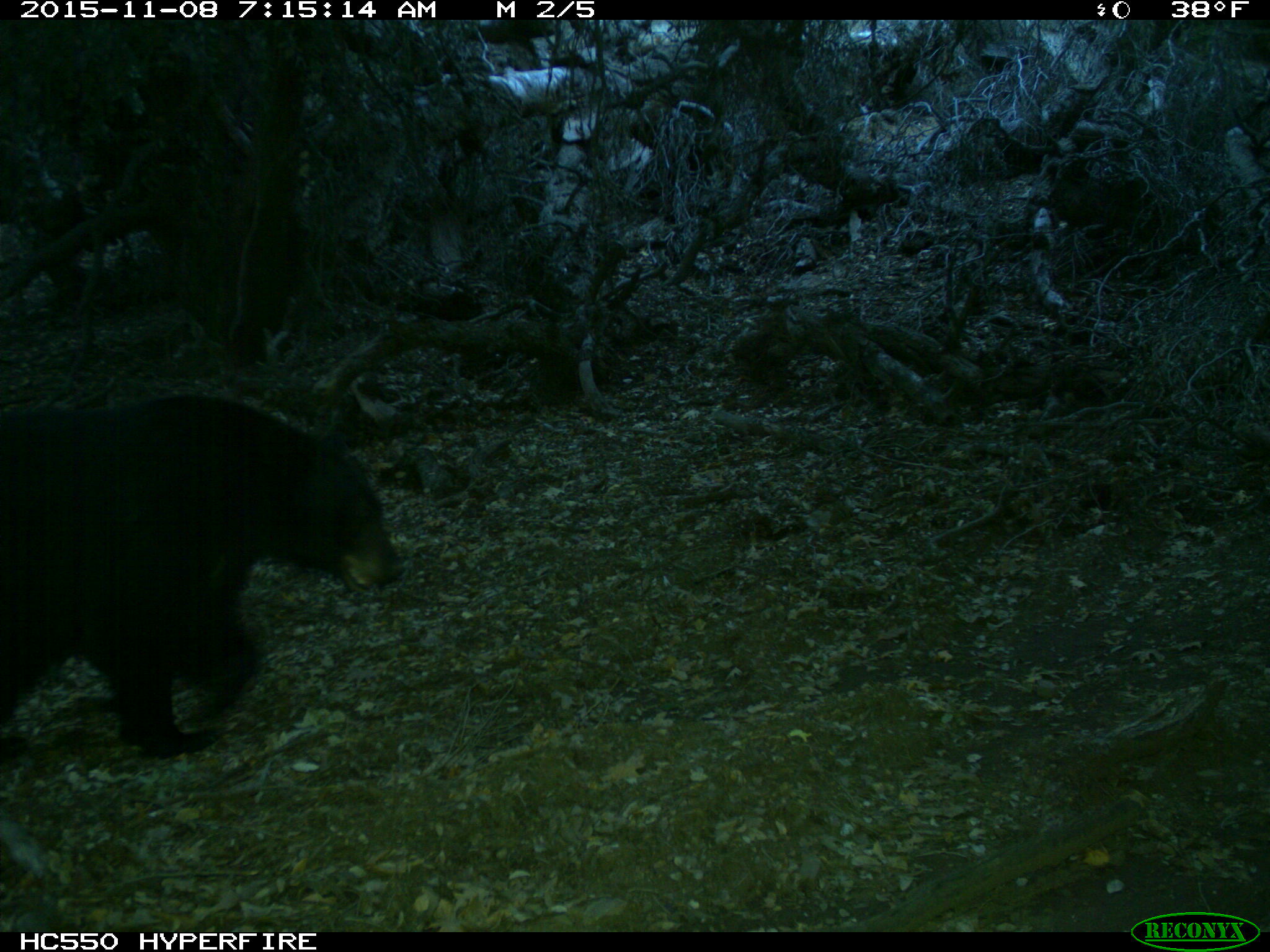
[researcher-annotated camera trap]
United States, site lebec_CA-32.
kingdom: Animalia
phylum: Chordata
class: Mammalia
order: Carnivora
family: Ursidae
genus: Ursus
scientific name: Ursus americanus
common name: american black bear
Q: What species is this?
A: Ursus americanus (american black bear).